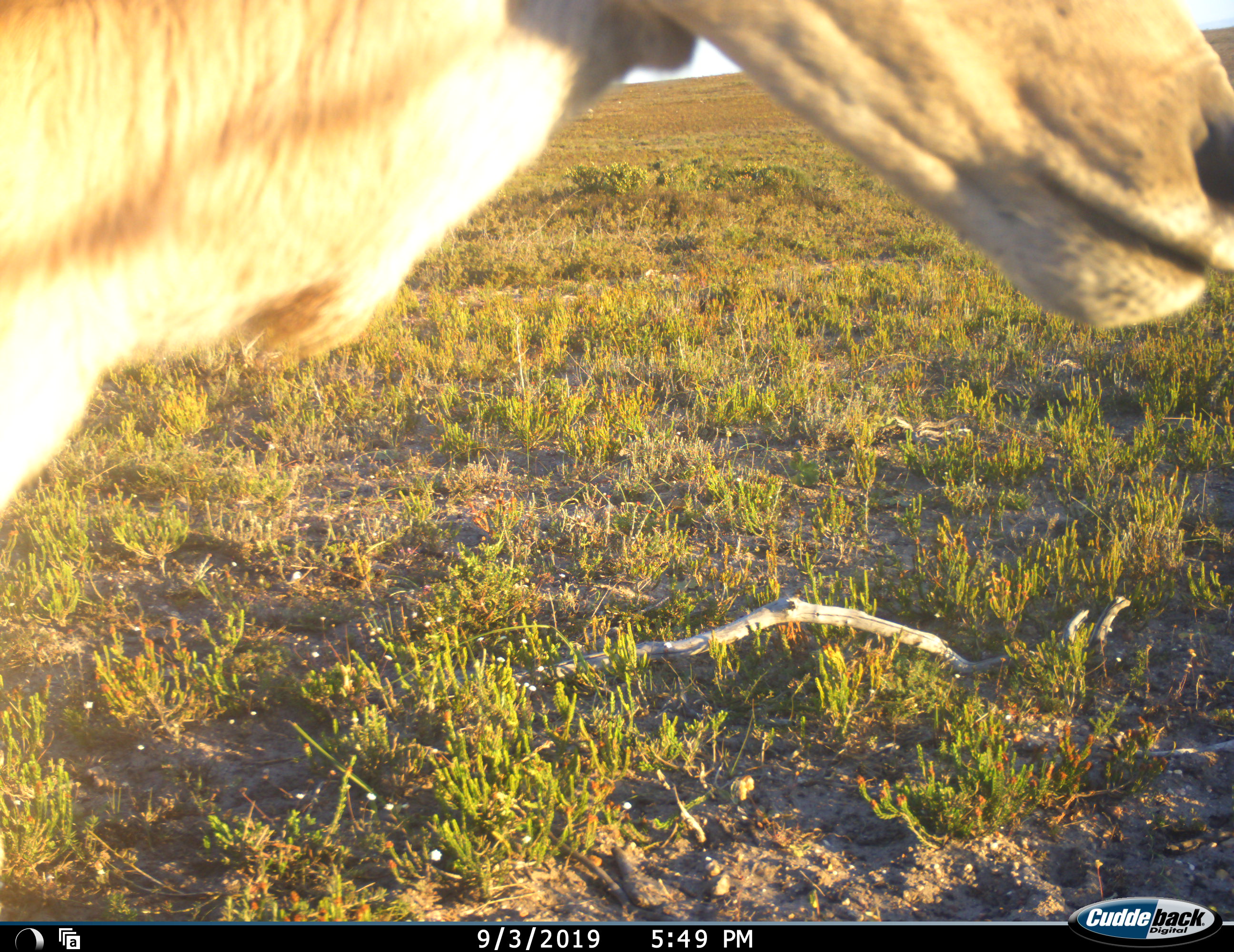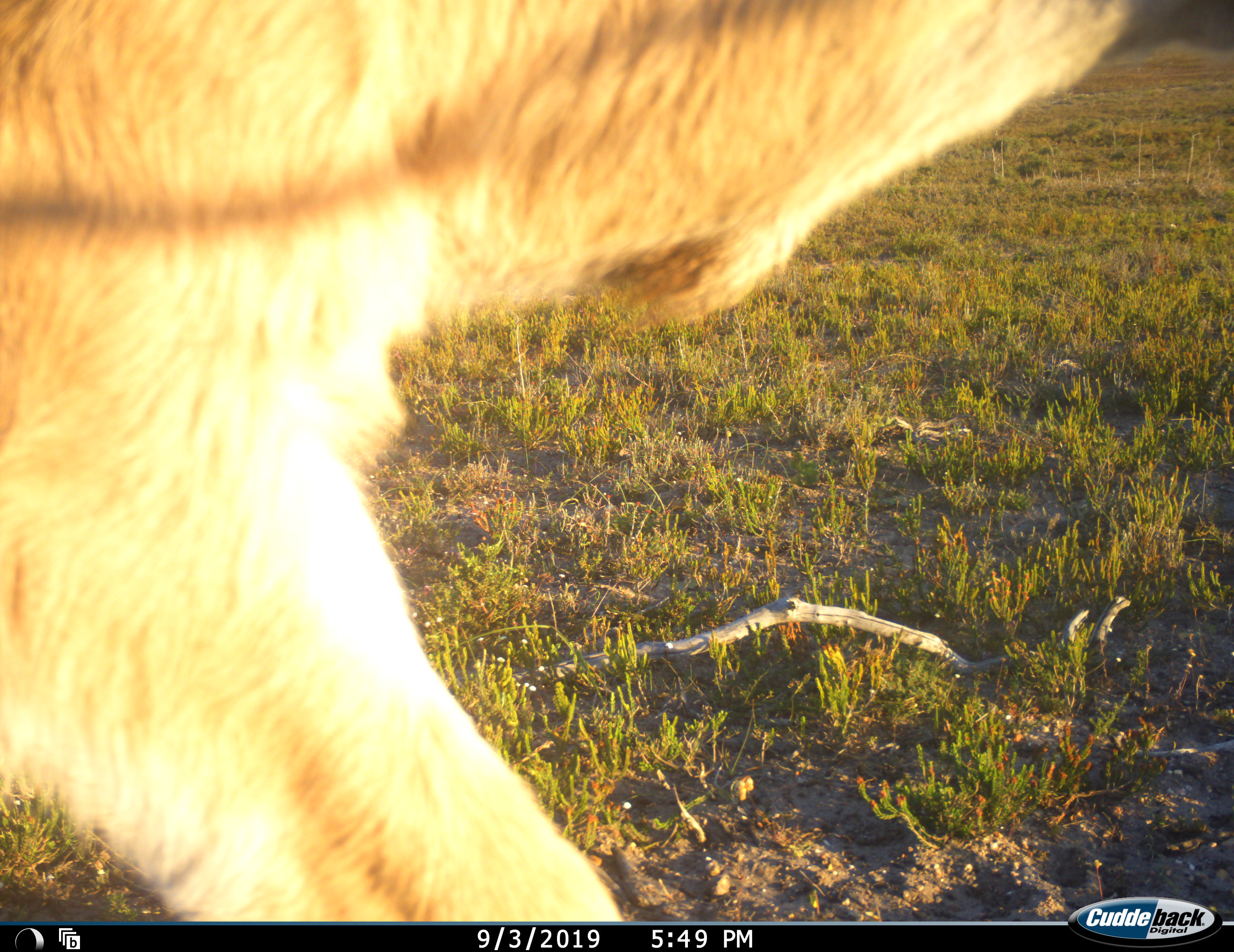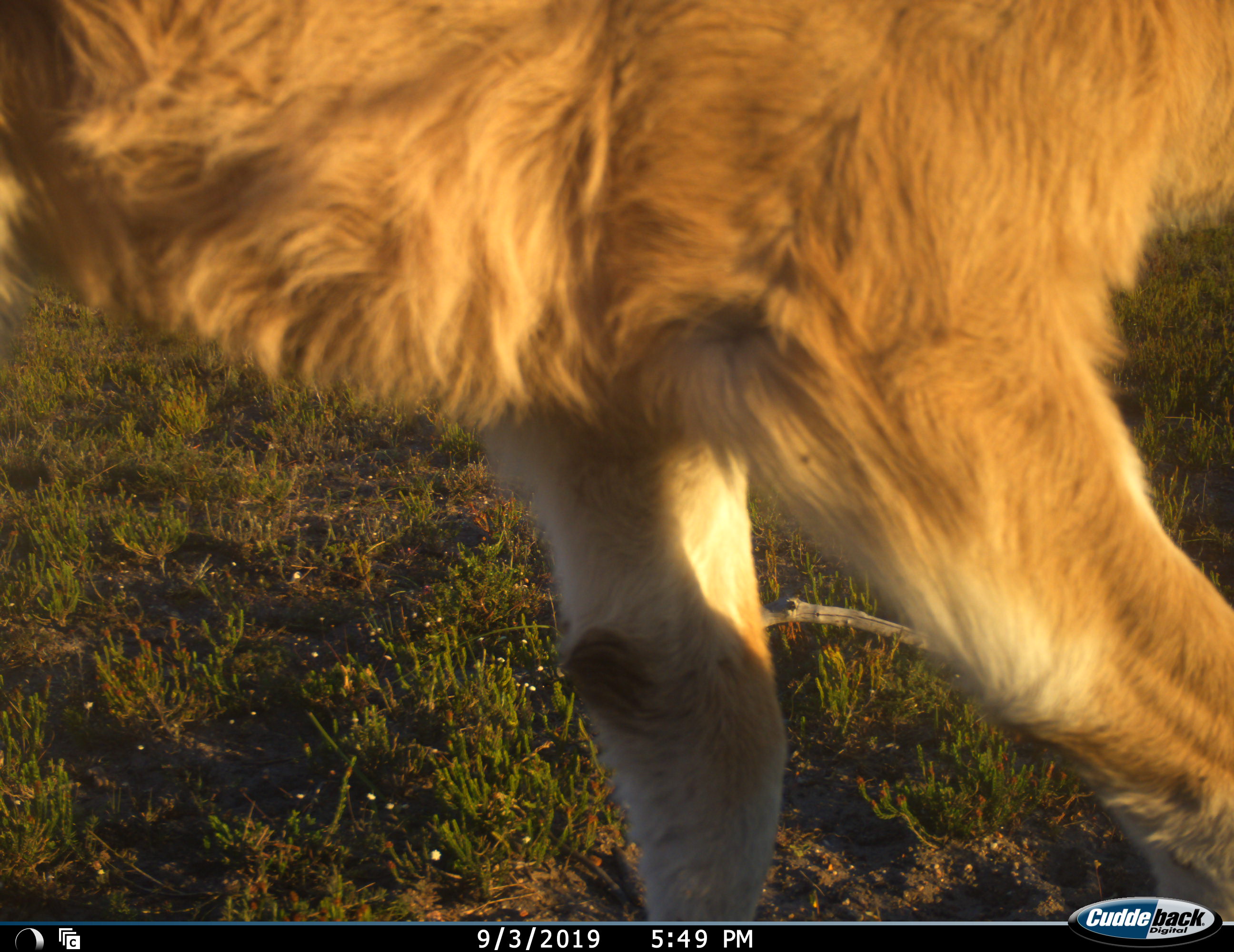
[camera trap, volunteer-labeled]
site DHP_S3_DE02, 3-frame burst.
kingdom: Animalia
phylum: Chordata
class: Mammalia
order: Artiodactyla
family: Bovidae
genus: Tragelaphus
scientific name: Tragelaphus oryx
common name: eland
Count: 1.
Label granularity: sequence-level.